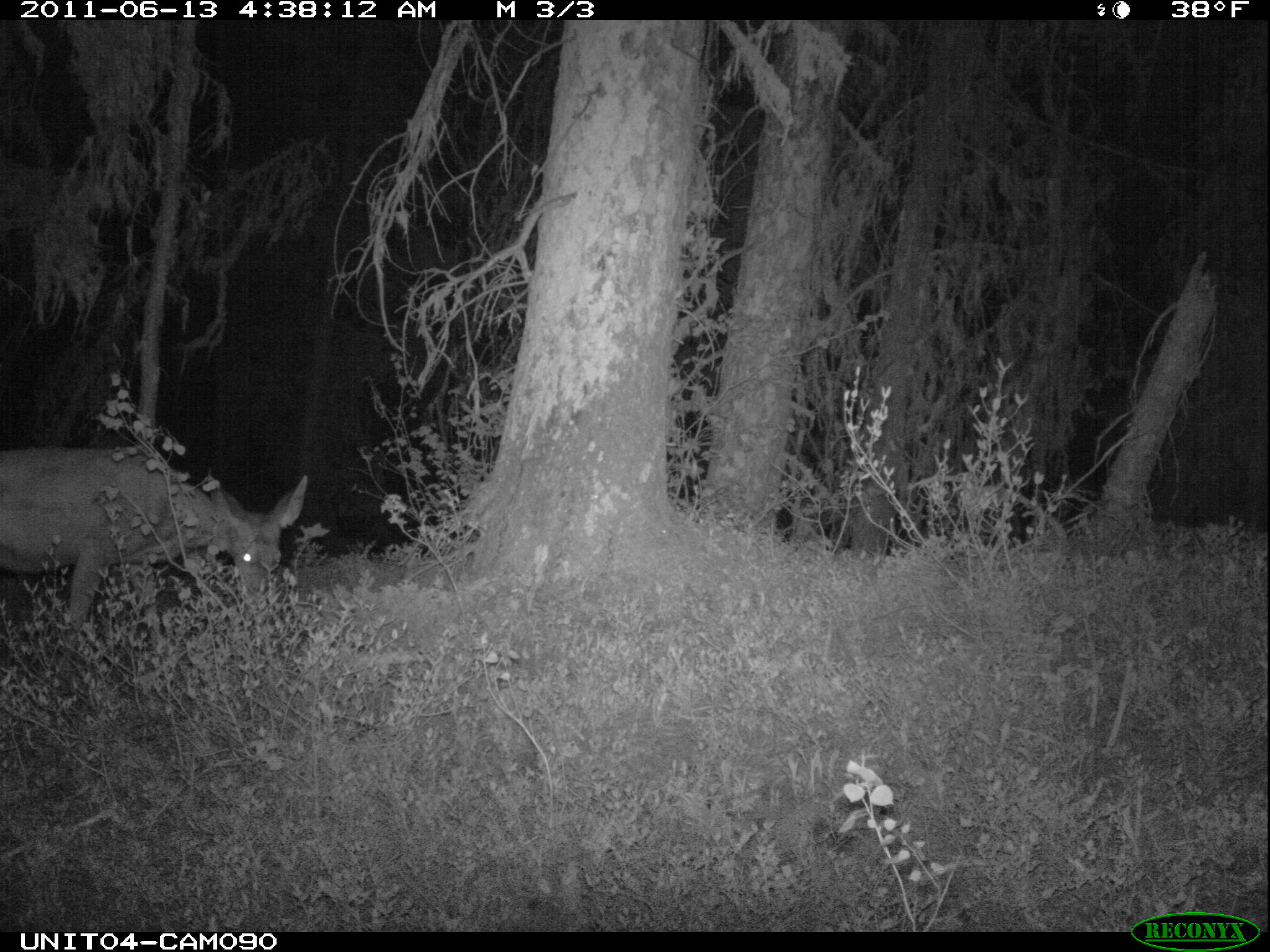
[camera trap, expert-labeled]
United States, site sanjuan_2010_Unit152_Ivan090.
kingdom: Animalia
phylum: Chordata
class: Mammalia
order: Artiodactyla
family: Cervidae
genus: Odocoileus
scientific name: Odocoileus hemionus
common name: mule deer